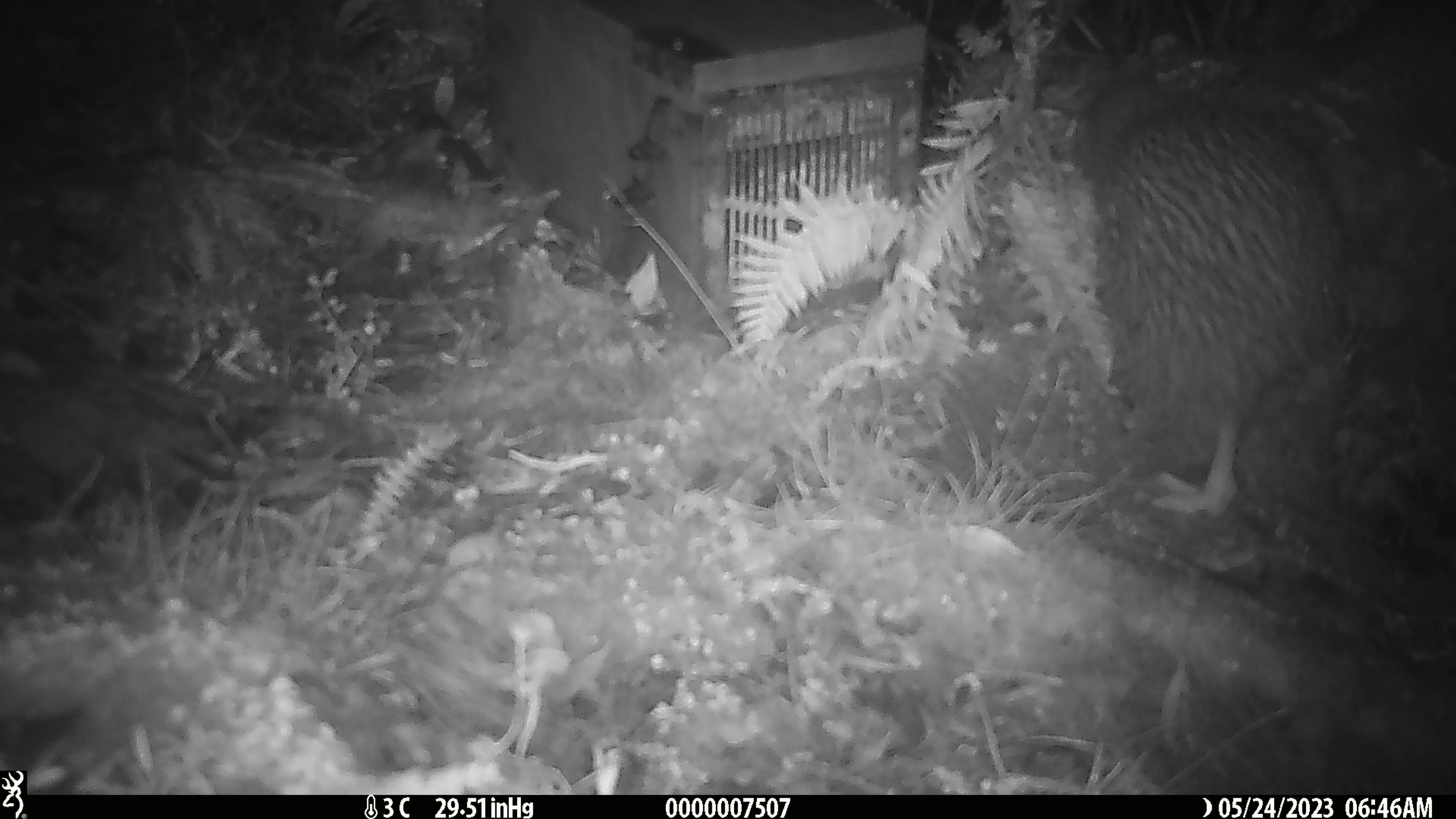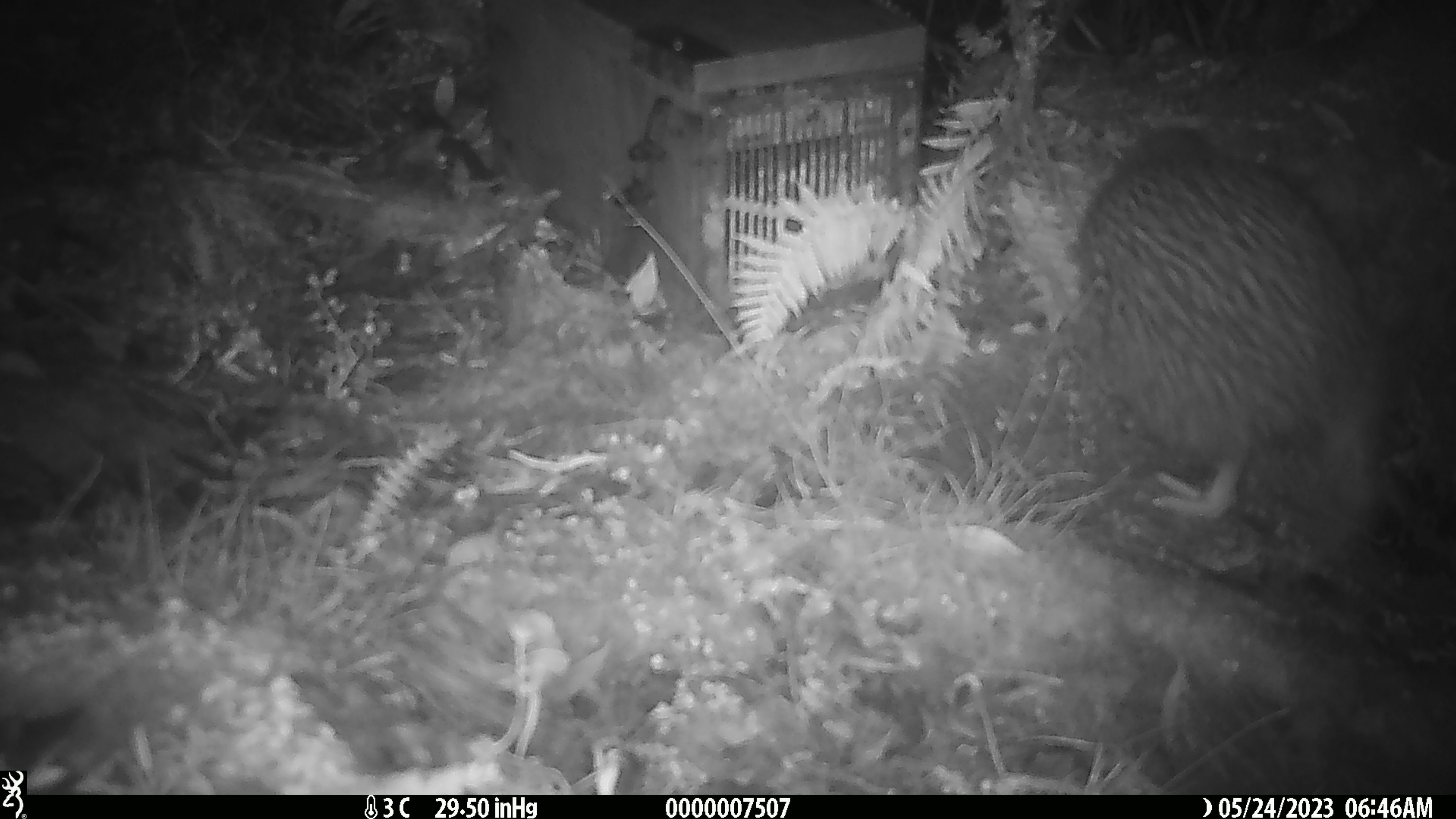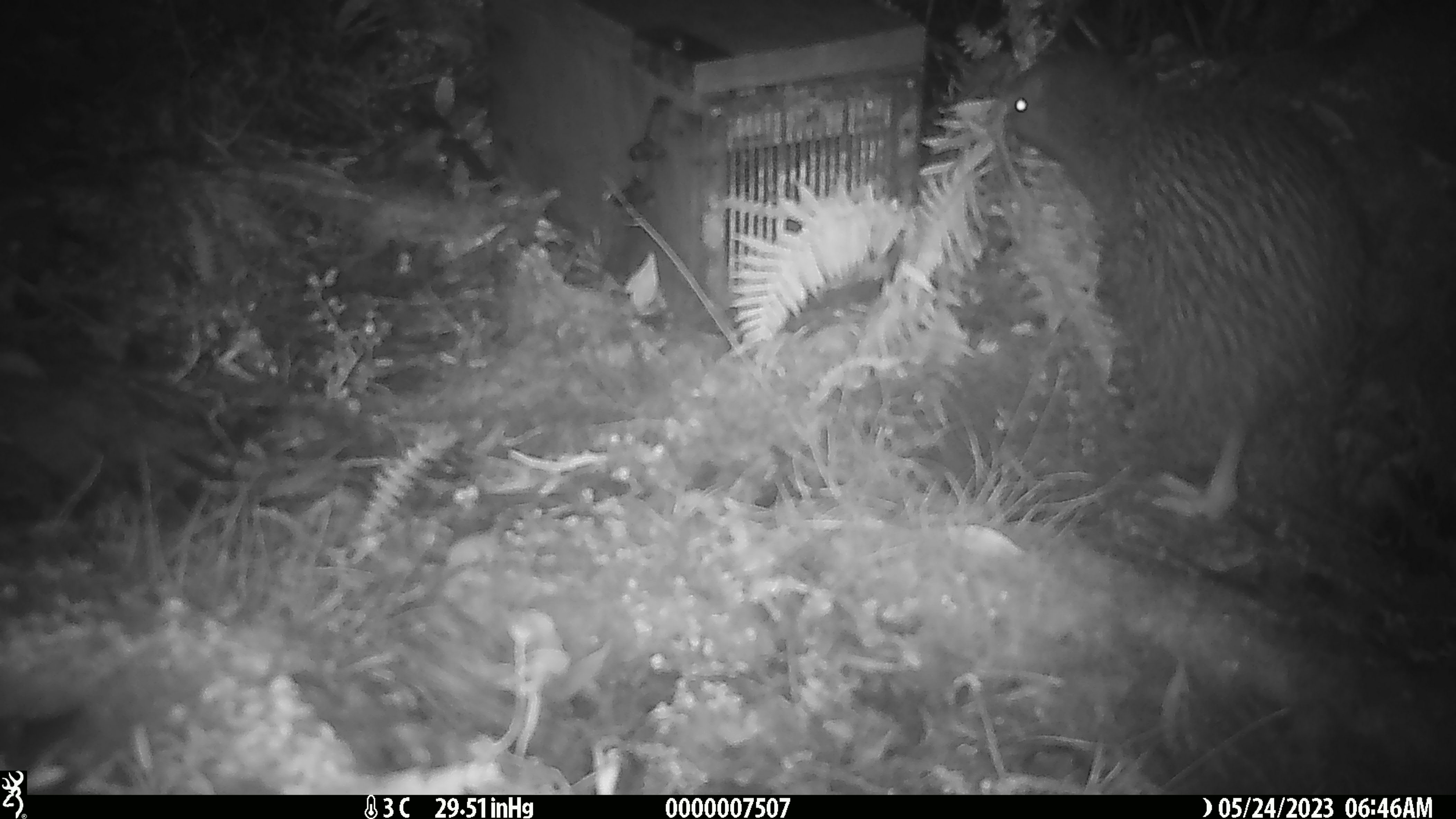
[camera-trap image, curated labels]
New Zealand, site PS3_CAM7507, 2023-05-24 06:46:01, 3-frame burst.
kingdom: Animalia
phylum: Chordata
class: Aves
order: Apterygiformes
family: Apterygidae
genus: Apteryx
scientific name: Apteryx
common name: kiwi